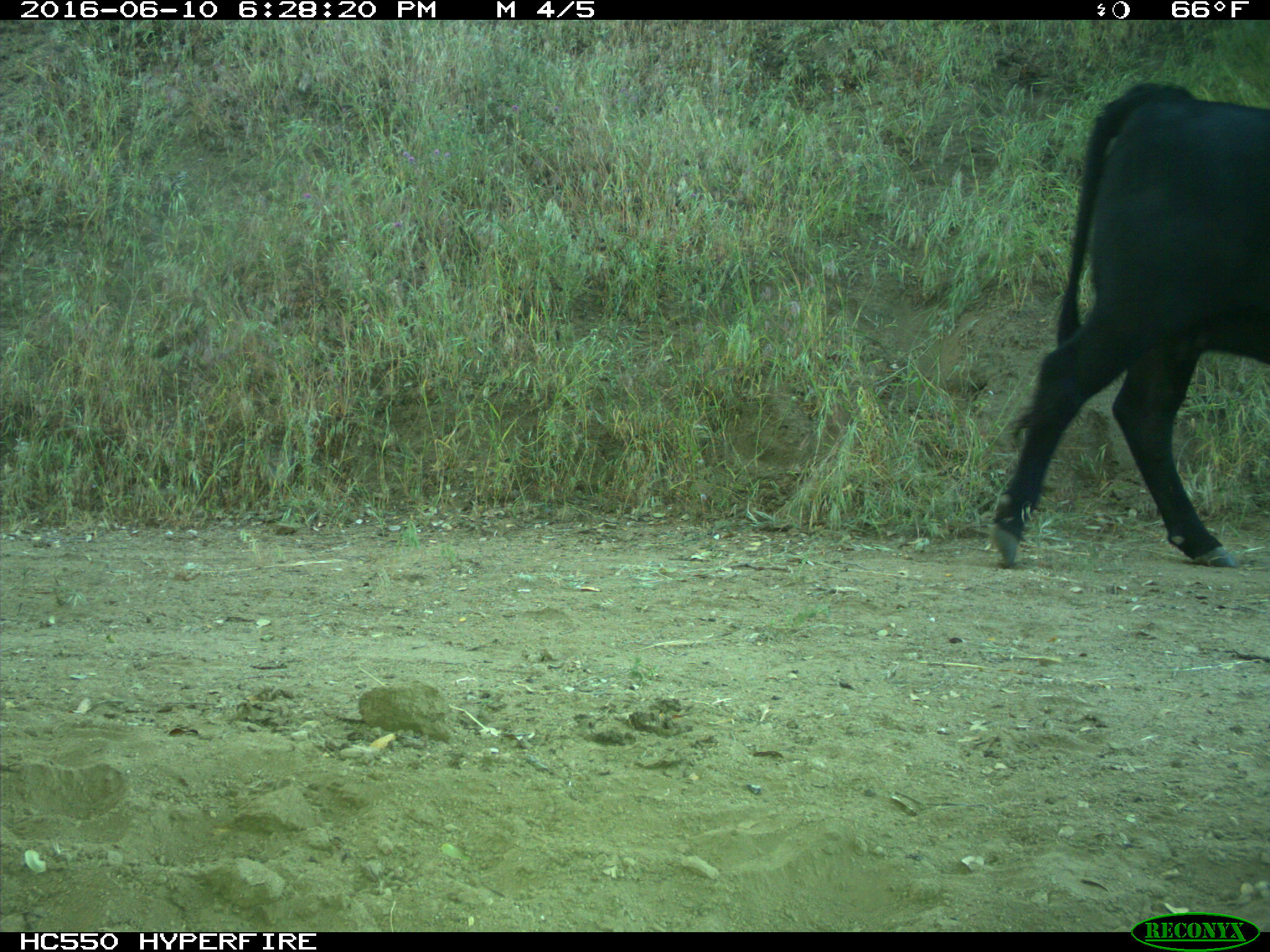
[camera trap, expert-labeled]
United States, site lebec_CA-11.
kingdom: Animalia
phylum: Chordata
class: Mammalia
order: Artiodactyla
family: Bovidae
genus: Bos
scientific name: Bos taurus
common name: domestic cow